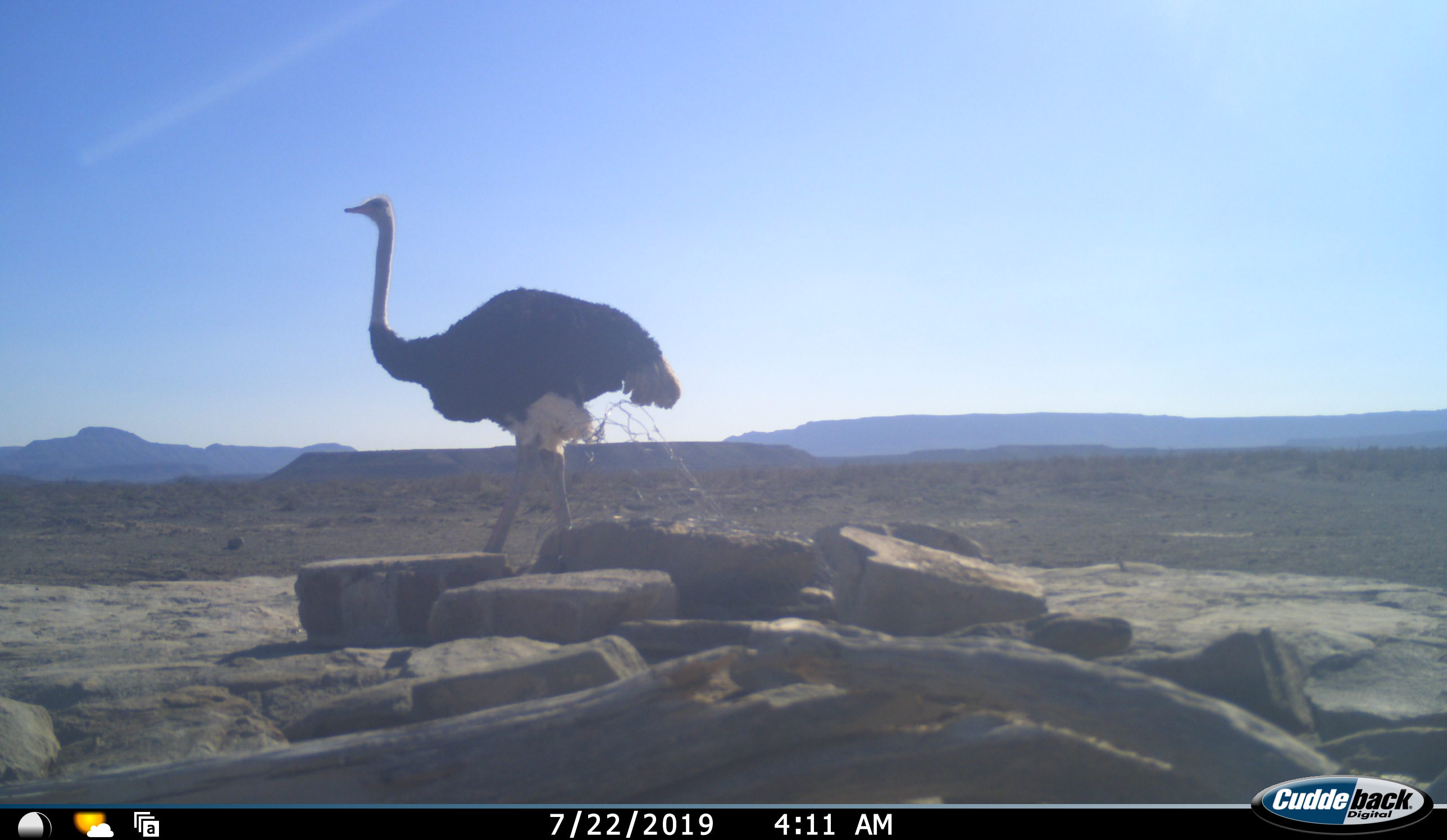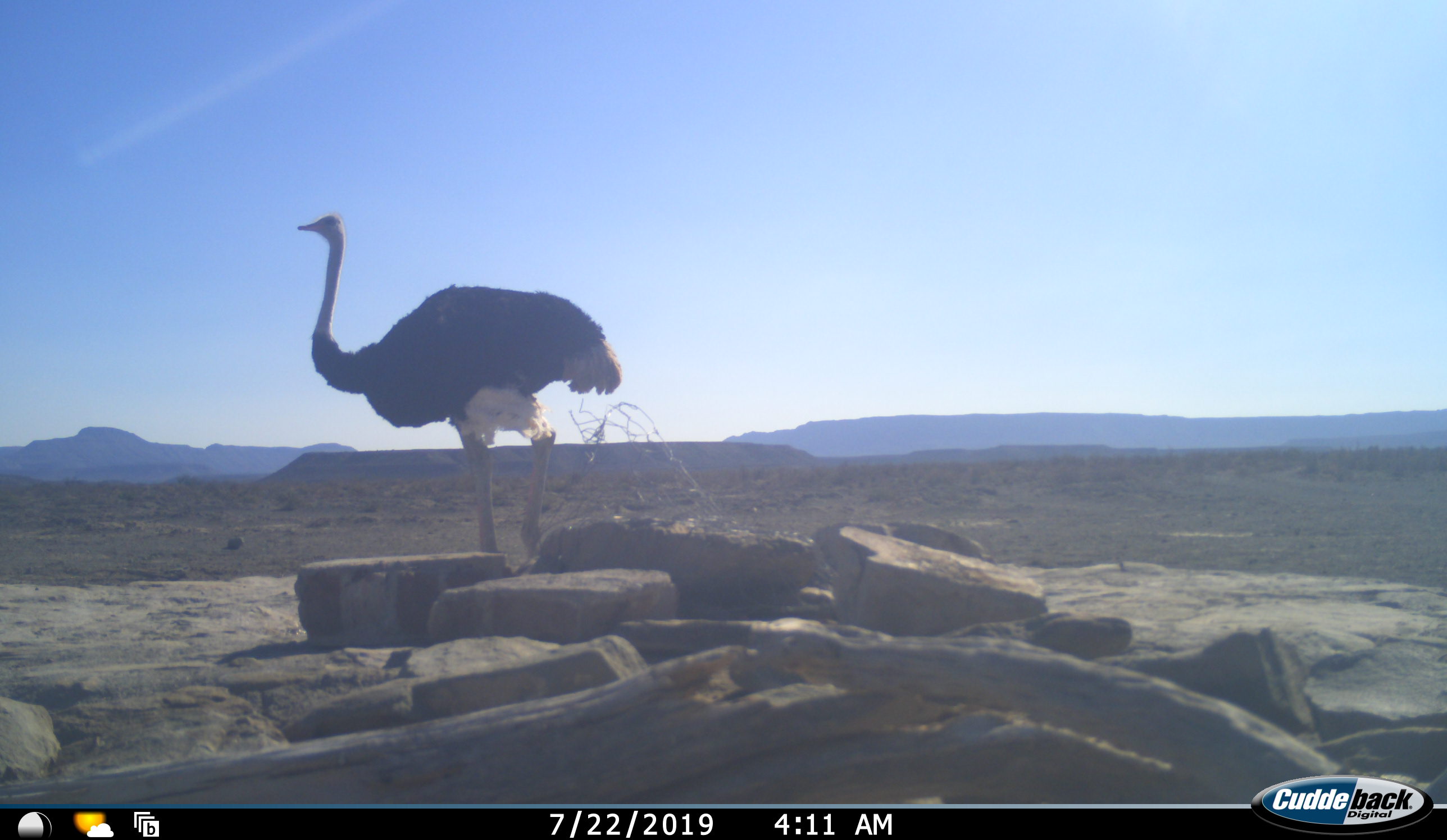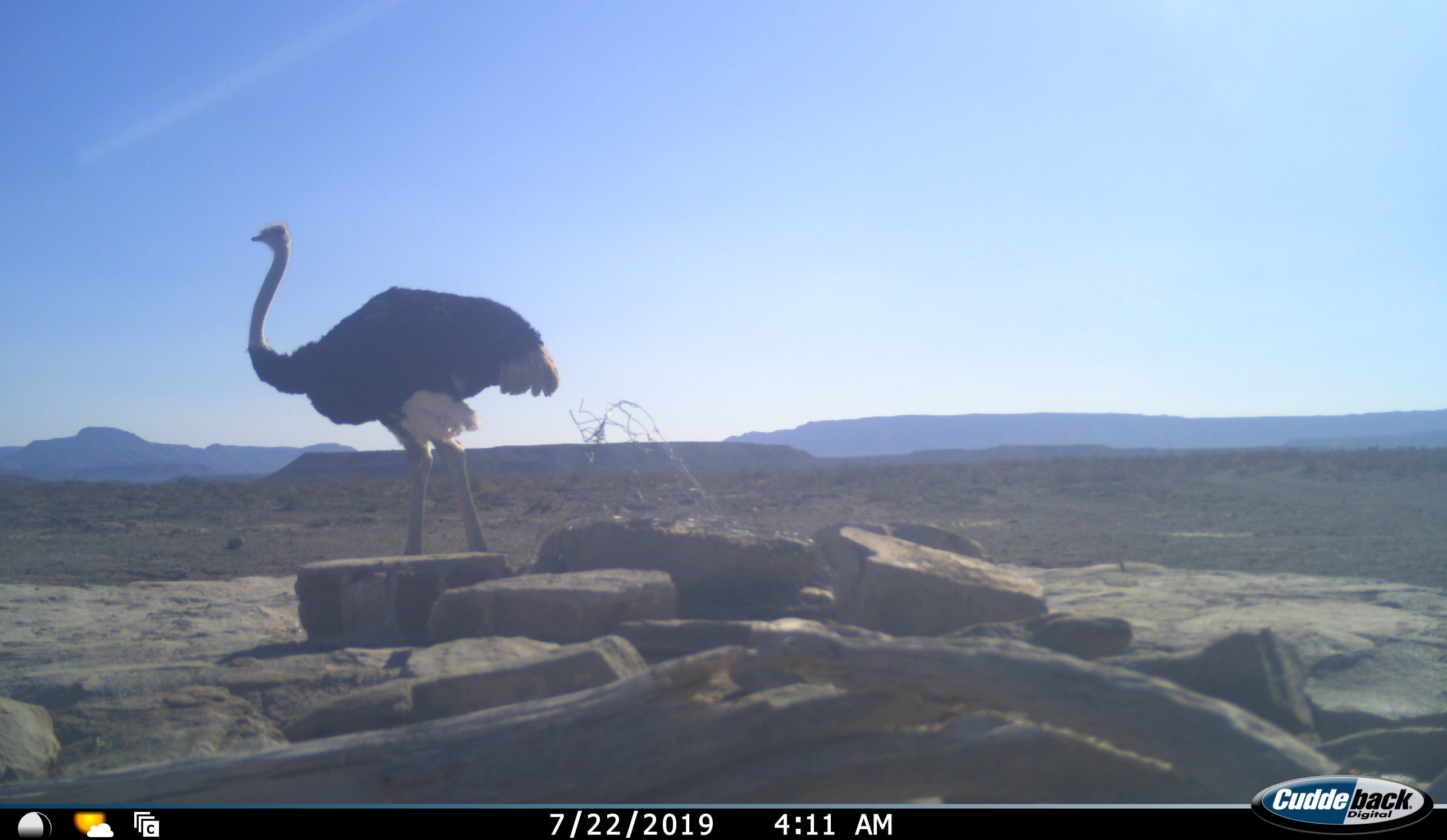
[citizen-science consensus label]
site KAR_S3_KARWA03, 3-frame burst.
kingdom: Animalia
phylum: Chordata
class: Aves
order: Struthioniformes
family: Struthionidae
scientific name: Struthionidae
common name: ostrich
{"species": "ostrich (Struthionidae)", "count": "1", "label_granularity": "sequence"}